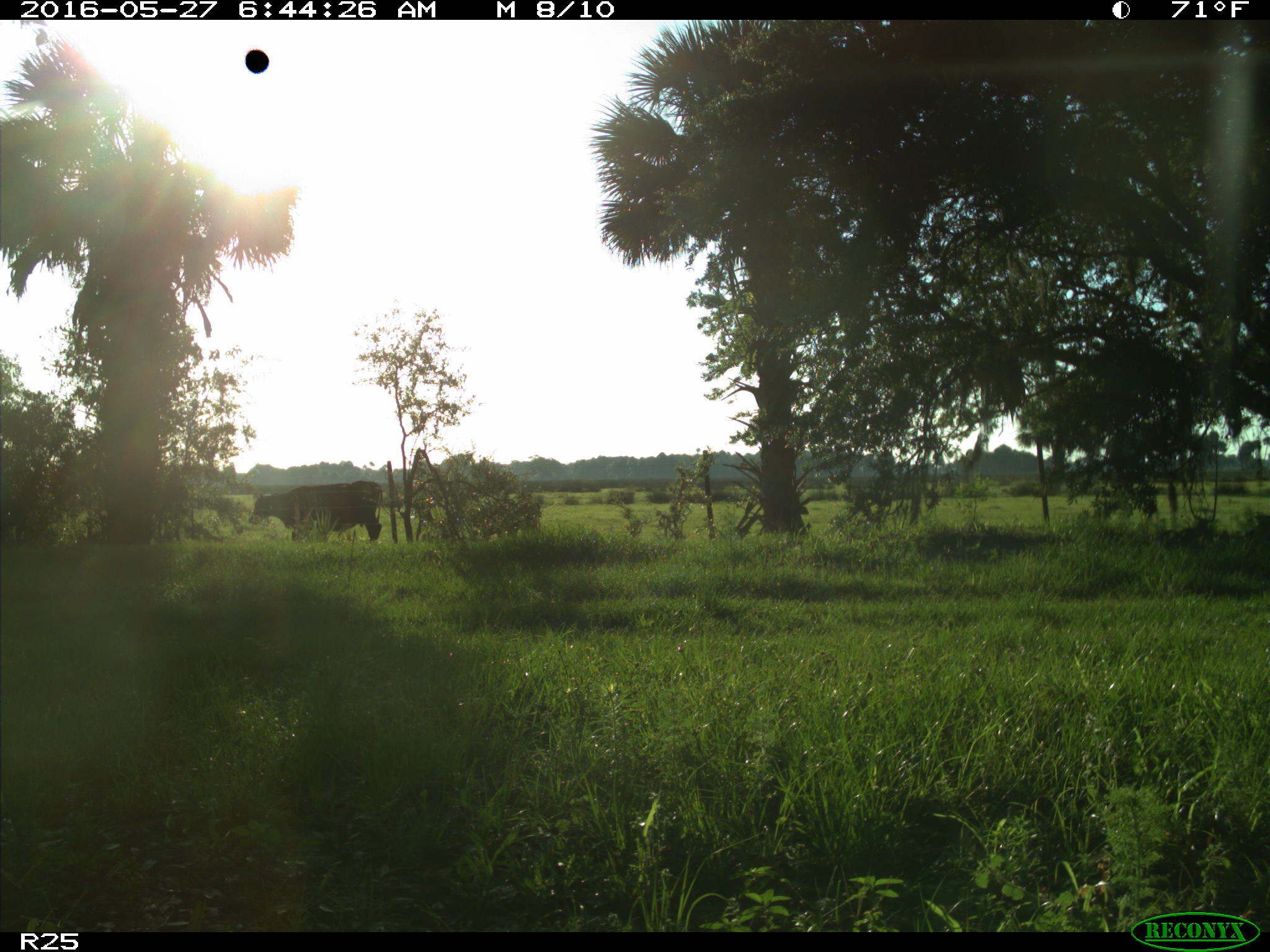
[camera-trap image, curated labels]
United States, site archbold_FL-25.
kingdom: Animalia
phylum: Chordata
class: Mammalia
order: Artiodactyla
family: Bovidae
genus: Bos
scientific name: Bos taurus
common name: domestic cow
Bos taurus (domestic cow).